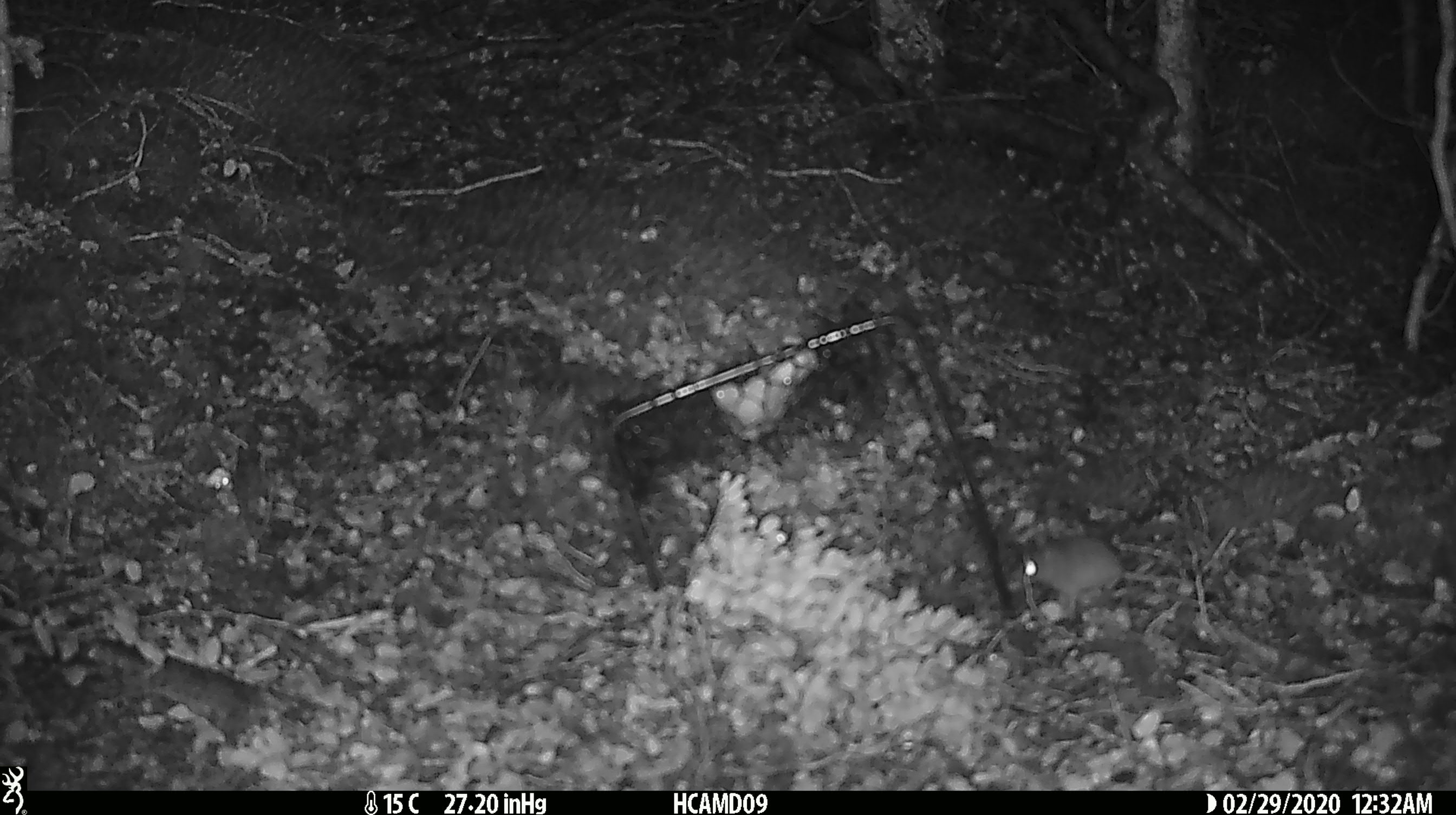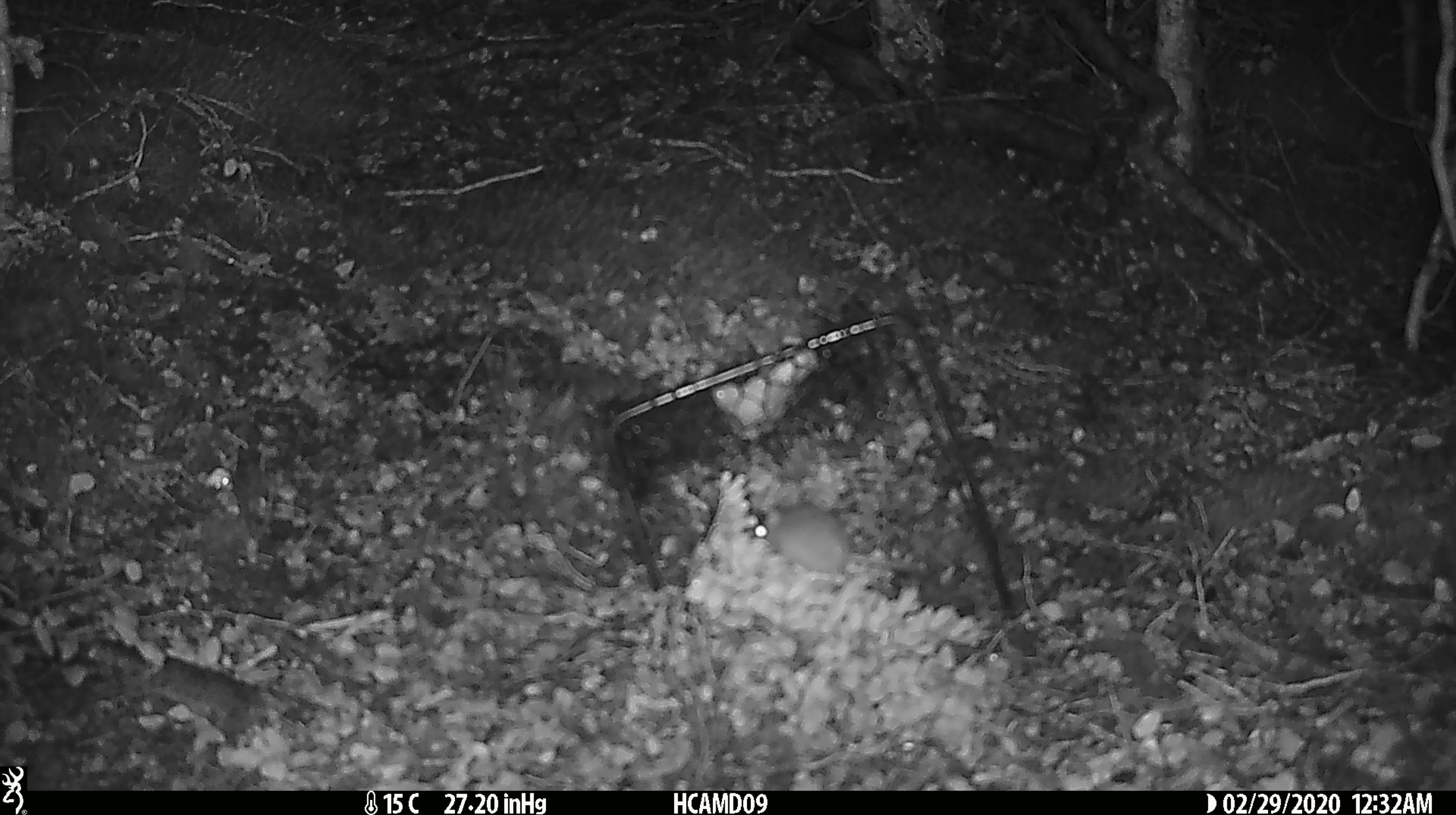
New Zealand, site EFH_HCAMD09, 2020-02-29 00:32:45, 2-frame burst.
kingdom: Animalia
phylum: Chordata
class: Mammalia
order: Rodentia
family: Muridae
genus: Mus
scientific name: Mus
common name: mouse